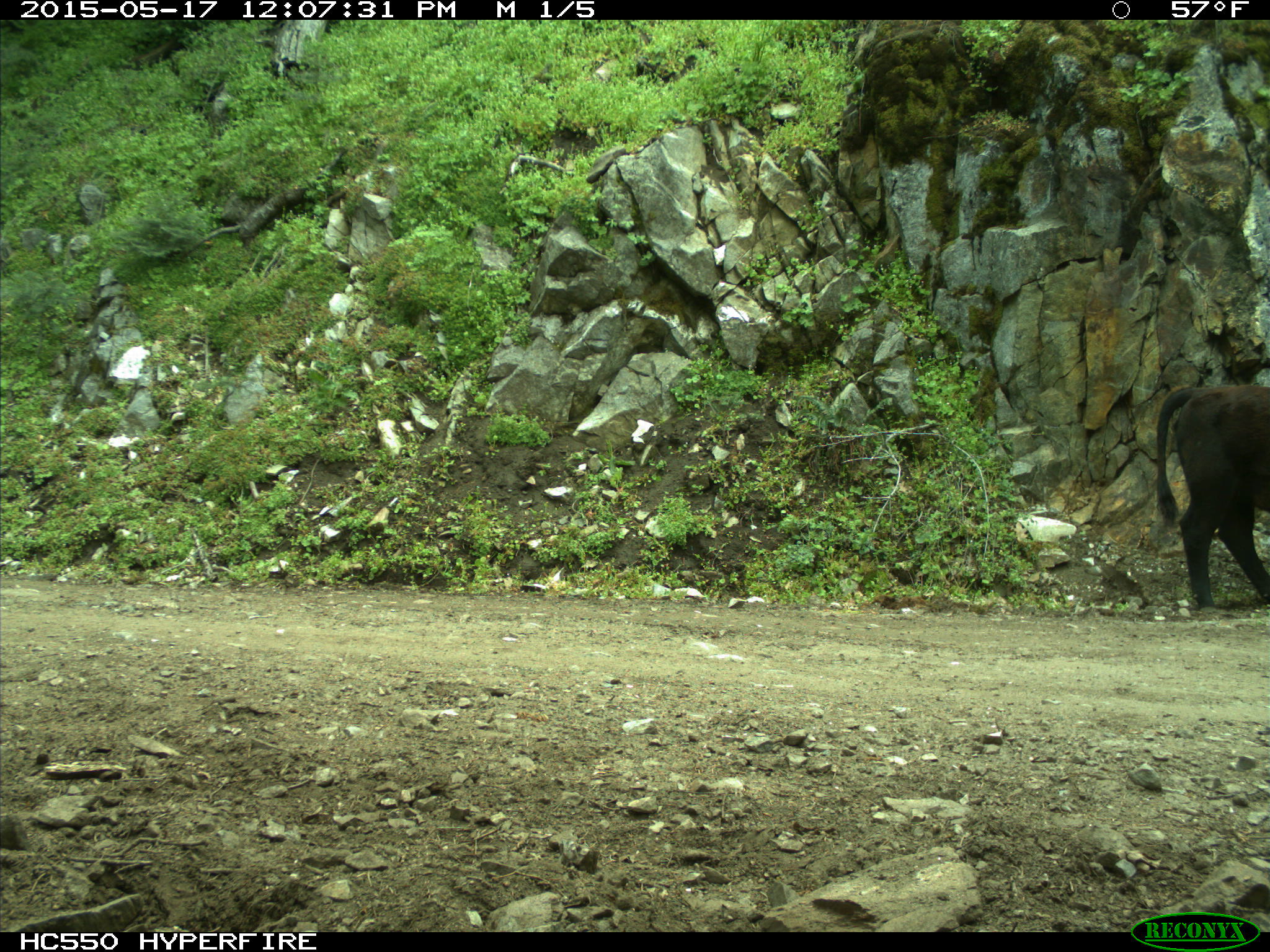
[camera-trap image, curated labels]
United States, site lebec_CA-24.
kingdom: Animalia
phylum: Chordata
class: Mammalia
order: Artiodactyla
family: Bovidae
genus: Bos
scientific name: Bos taurus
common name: domestic cow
Bos taurus (domestic cow).